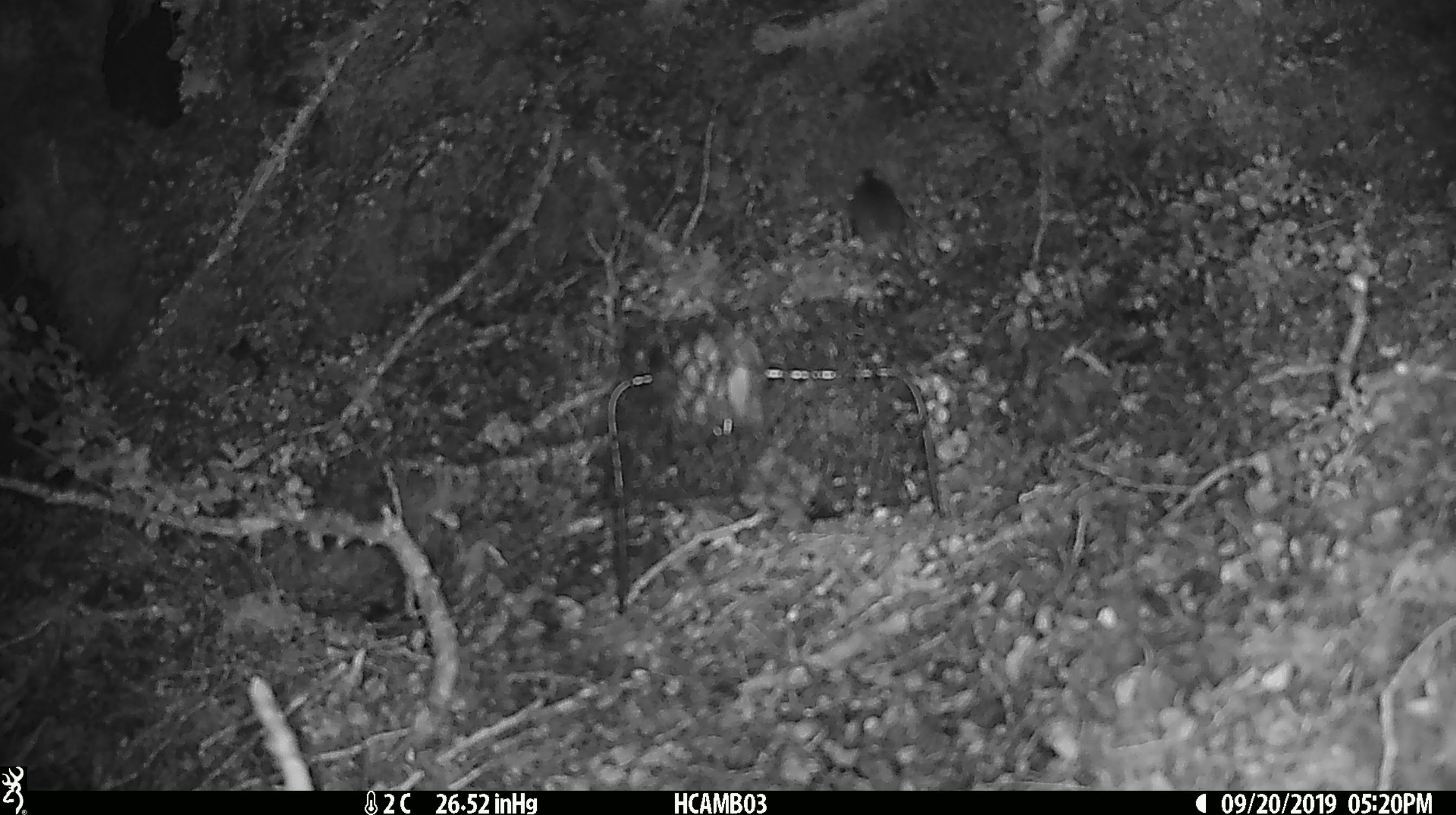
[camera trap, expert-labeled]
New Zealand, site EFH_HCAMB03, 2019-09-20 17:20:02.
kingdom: Animalia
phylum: Chordata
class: Mammalia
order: Rodentia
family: Muridae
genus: Mus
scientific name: Mus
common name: mouse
Mouse (Mus).